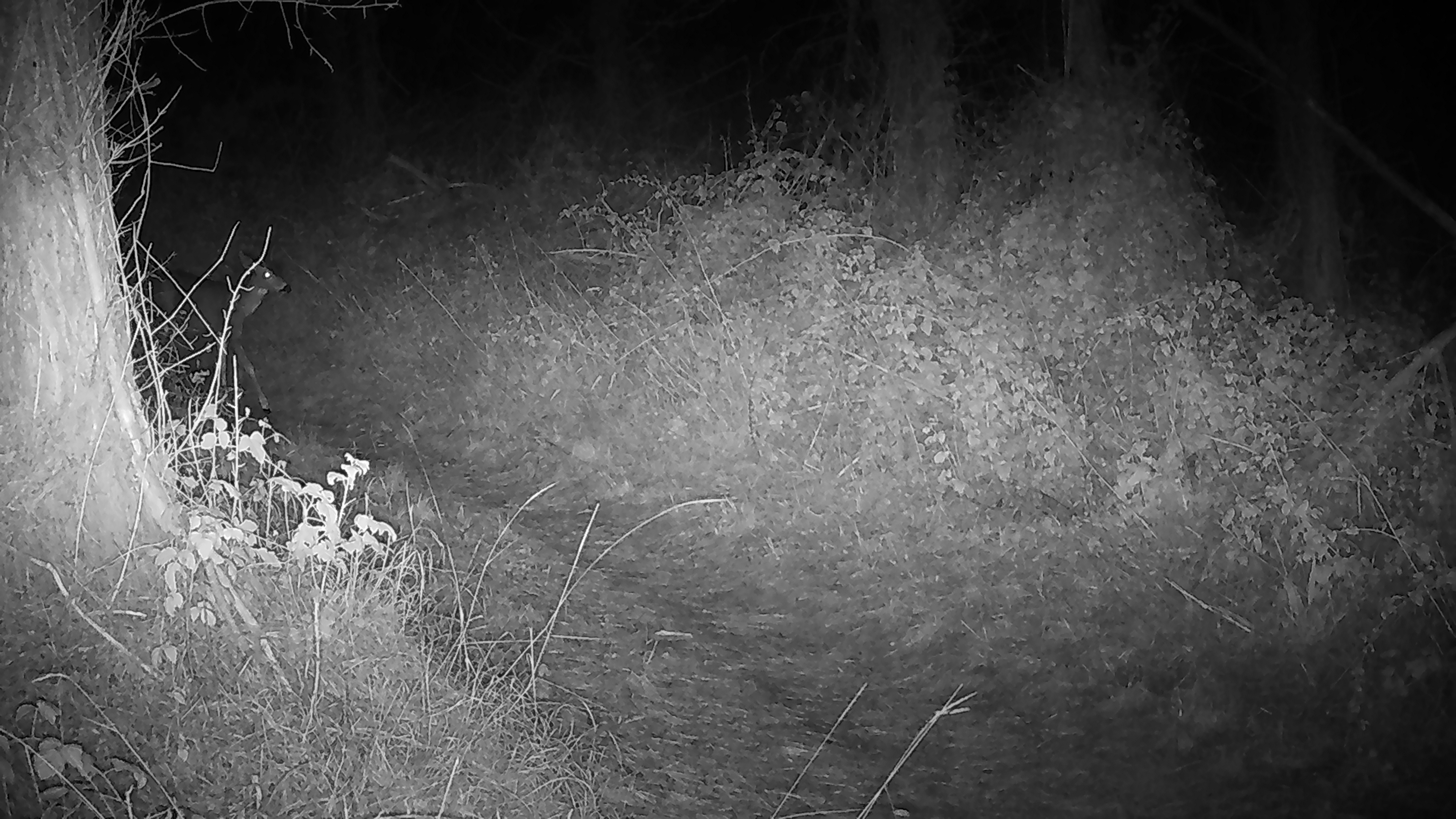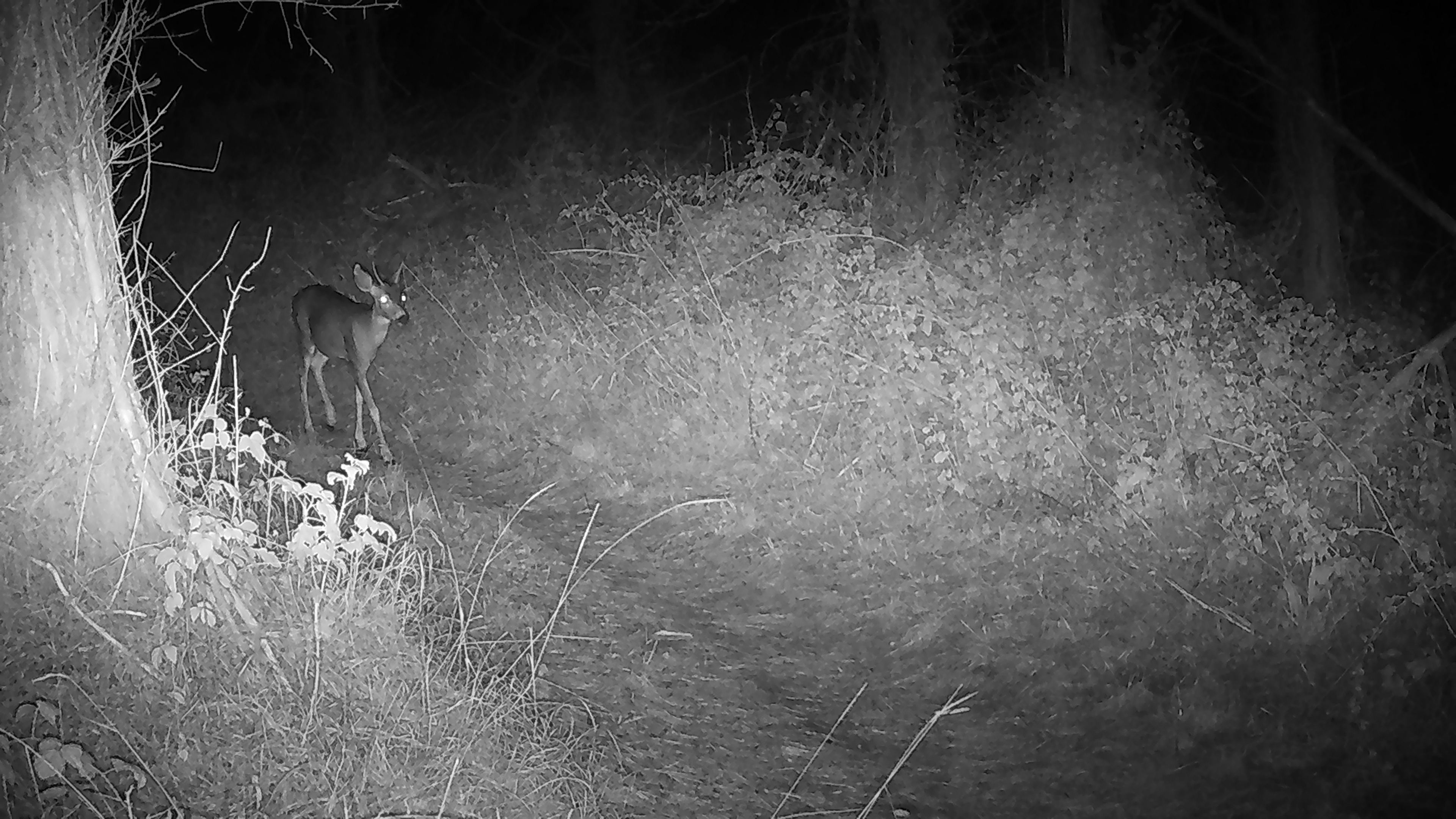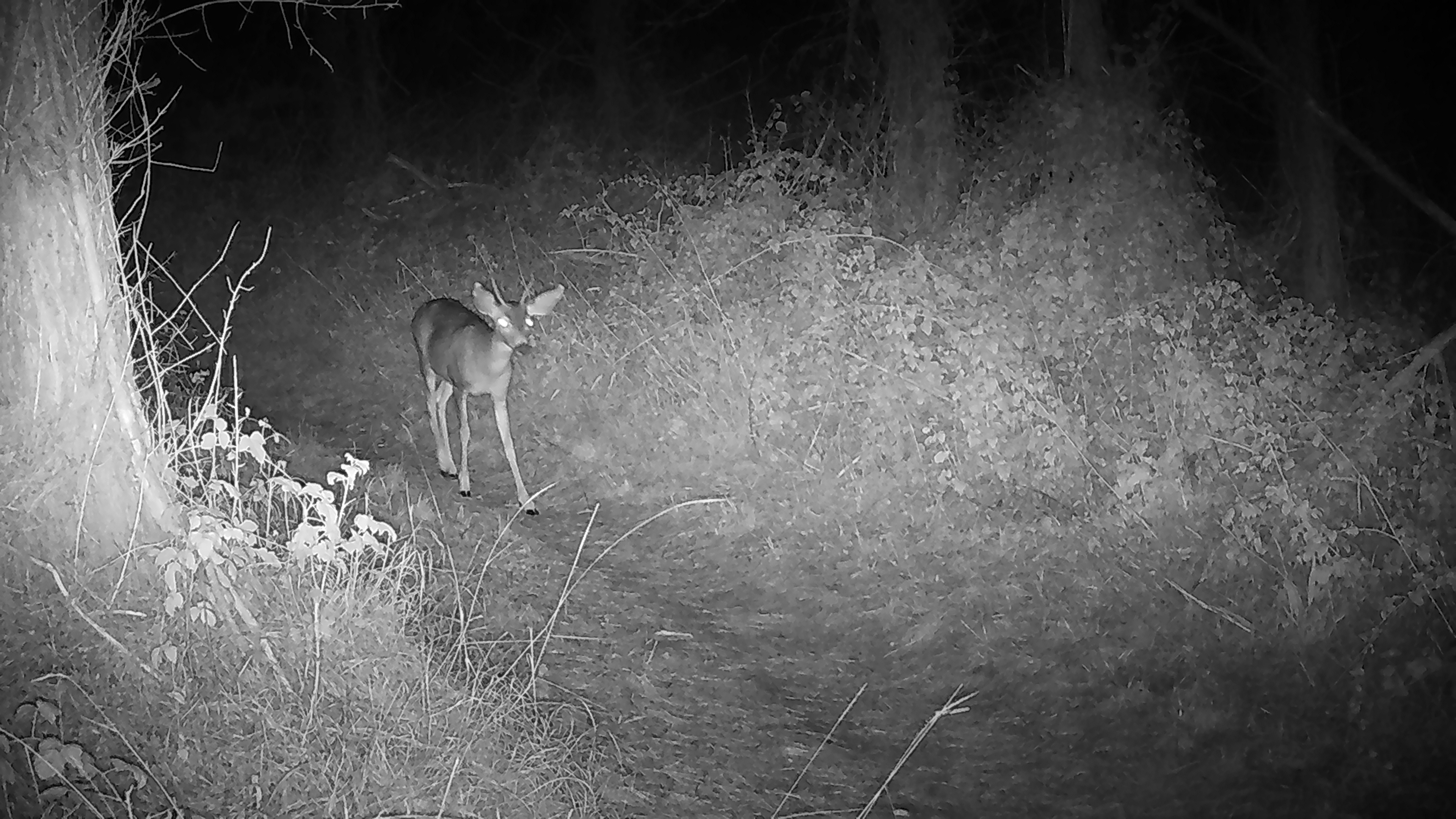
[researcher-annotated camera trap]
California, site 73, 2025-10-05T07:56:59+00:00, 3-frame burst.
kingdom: Animalia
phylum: Chordata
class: Mammalia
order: Artiodactyla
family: Cervidae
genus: Odocoileus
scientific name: Odocoileus hemionus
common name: mule deer